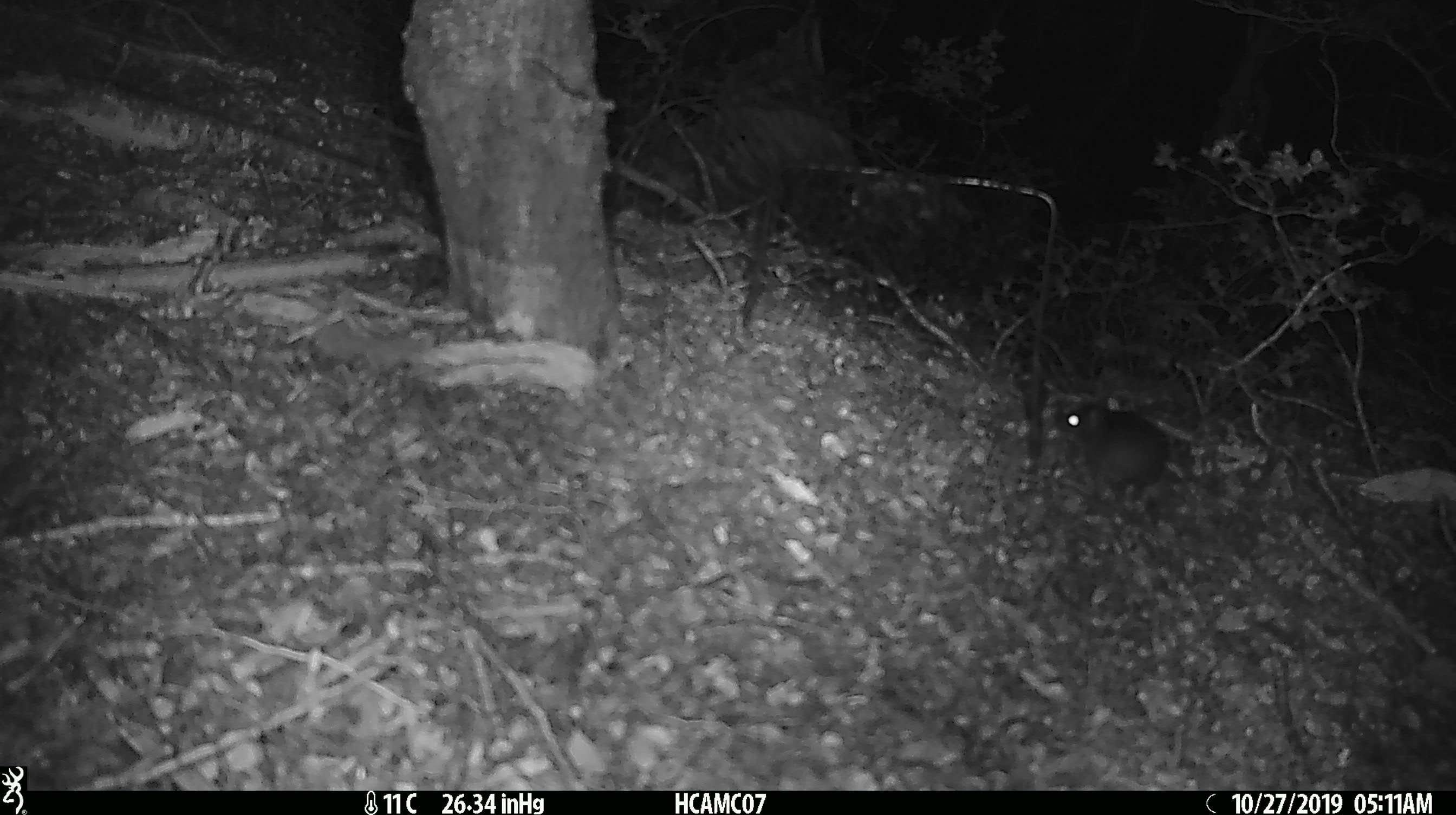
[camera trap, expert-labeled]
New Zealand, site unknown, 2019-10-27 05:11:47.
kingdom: Animalia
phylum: Chordata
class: Mammalia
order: Rodentia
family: Muridae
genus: Mus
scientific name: Mus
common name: mouse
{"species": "mouse (Mus)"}